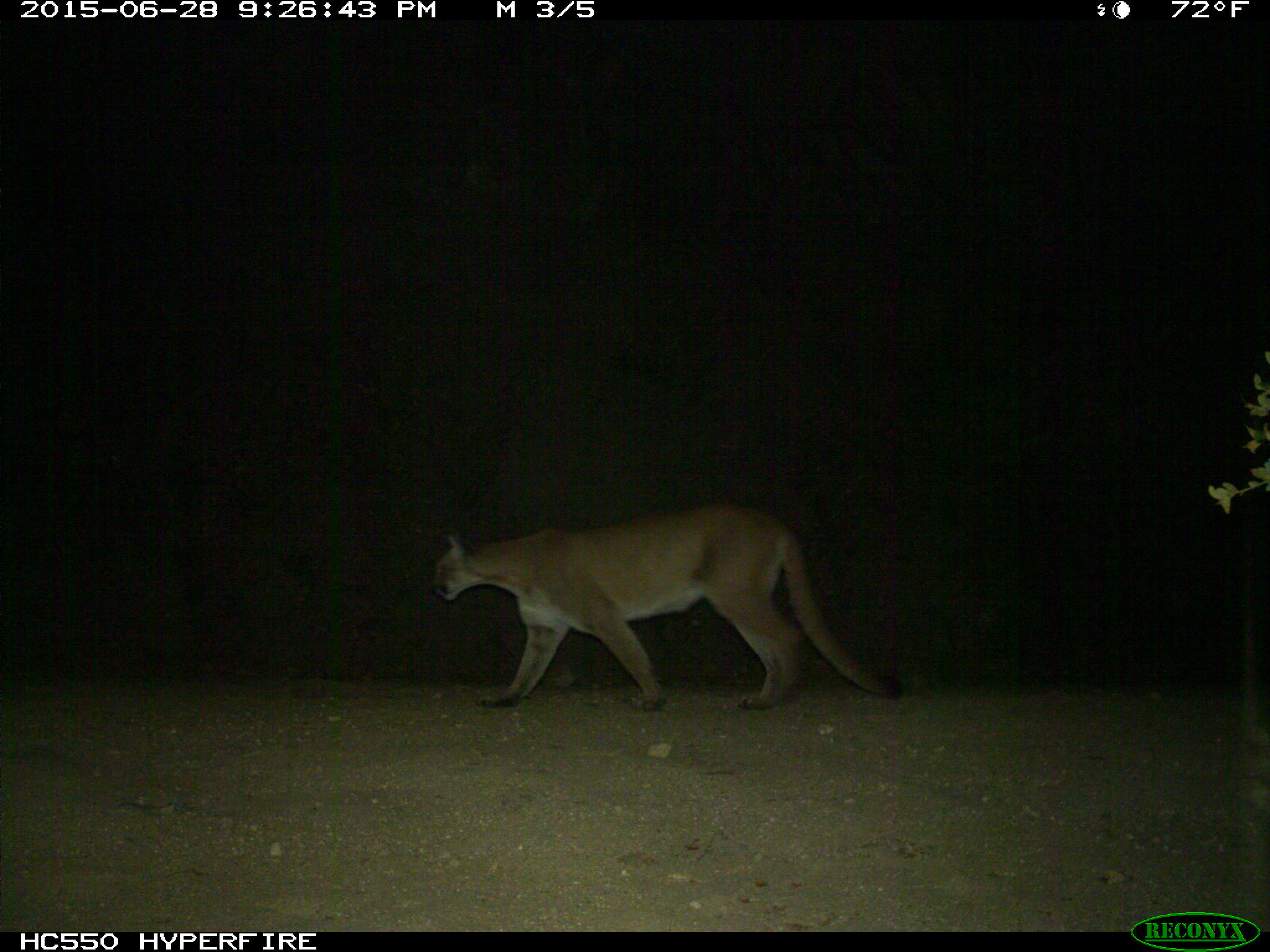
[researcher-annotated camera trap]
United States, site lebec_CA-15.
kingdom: Animalia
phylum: Chordata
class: Mammalia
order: Carnivora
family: Felidae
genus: Puma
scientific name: Puma concolor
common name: mountain lion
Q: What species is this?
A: Puma concolor (mountain lion).